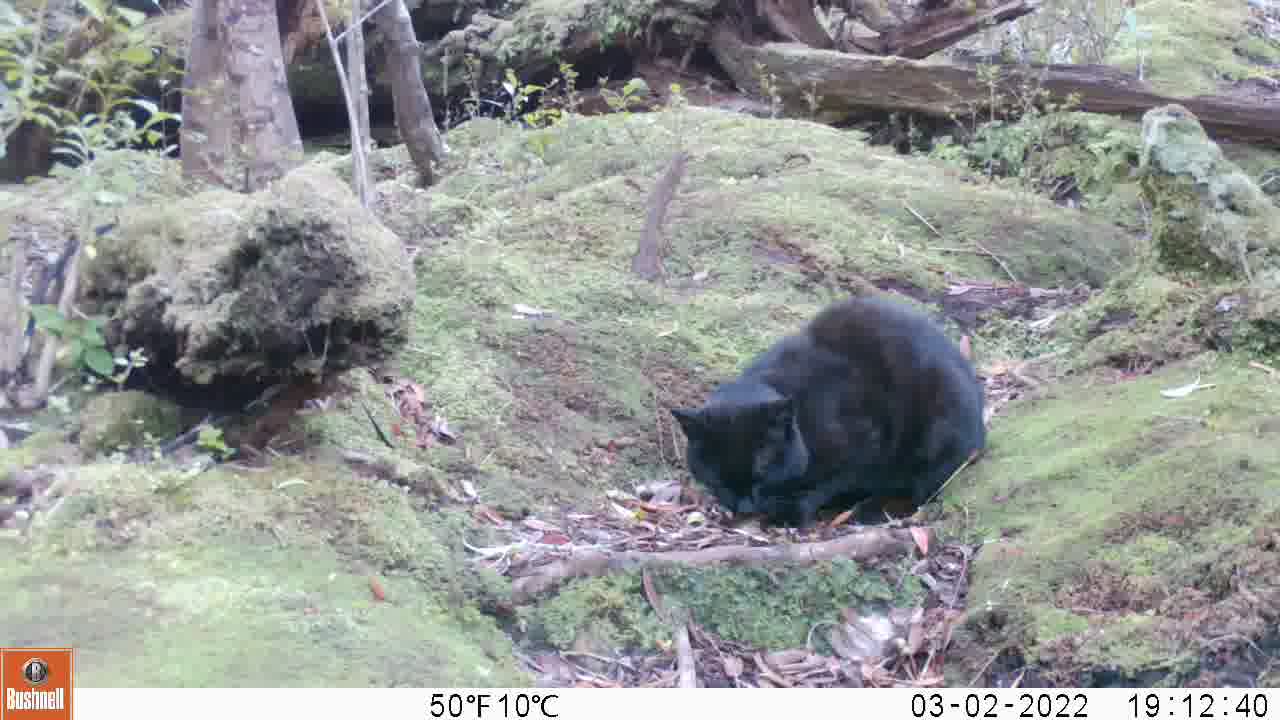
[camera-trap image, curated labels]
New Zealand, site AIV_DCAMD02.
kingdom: Animalia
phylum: Chordata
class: Mammalia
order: Carnivora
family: Felidae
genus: Felis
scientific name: Felis catus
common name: domestic cat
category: cat